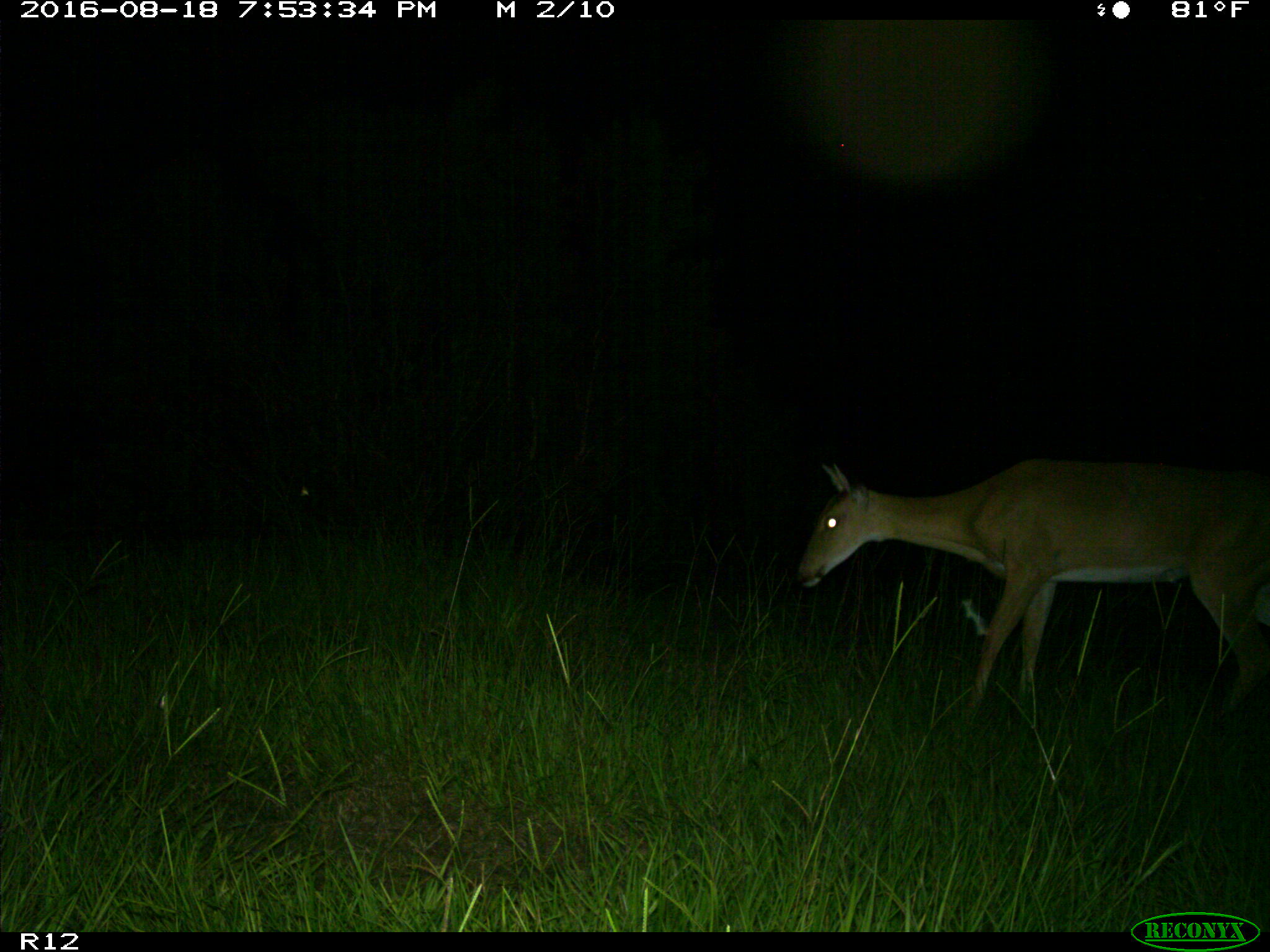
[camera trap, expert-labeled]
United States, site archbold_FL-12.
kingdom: Animalia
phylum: Chordata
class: Mammalia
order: Artiodactyla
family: Cervidae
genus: Odocoileus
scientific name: Odocoileus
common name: deer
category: unidentified deer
Unidentified deer (deer) (Odocoileus).